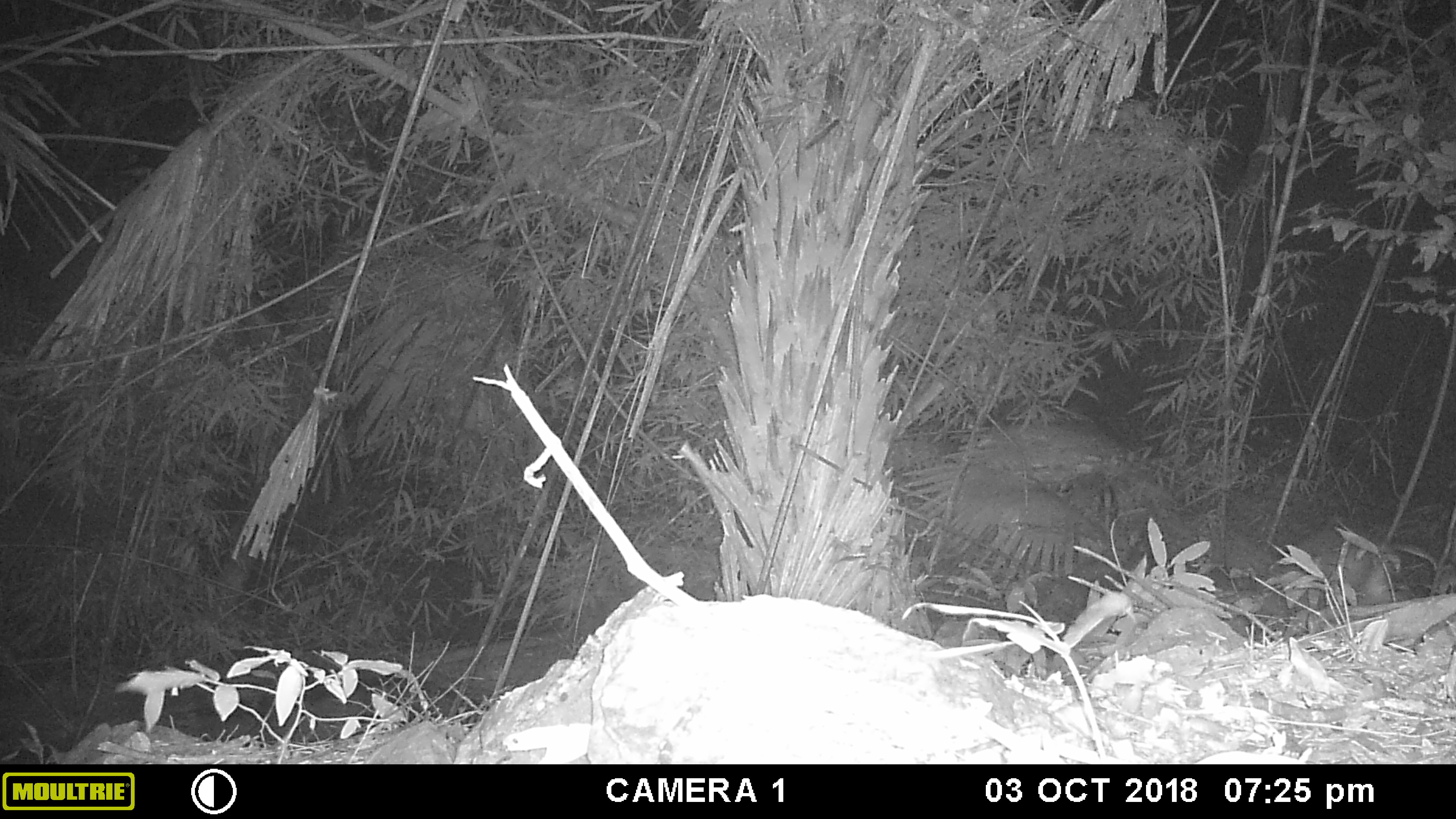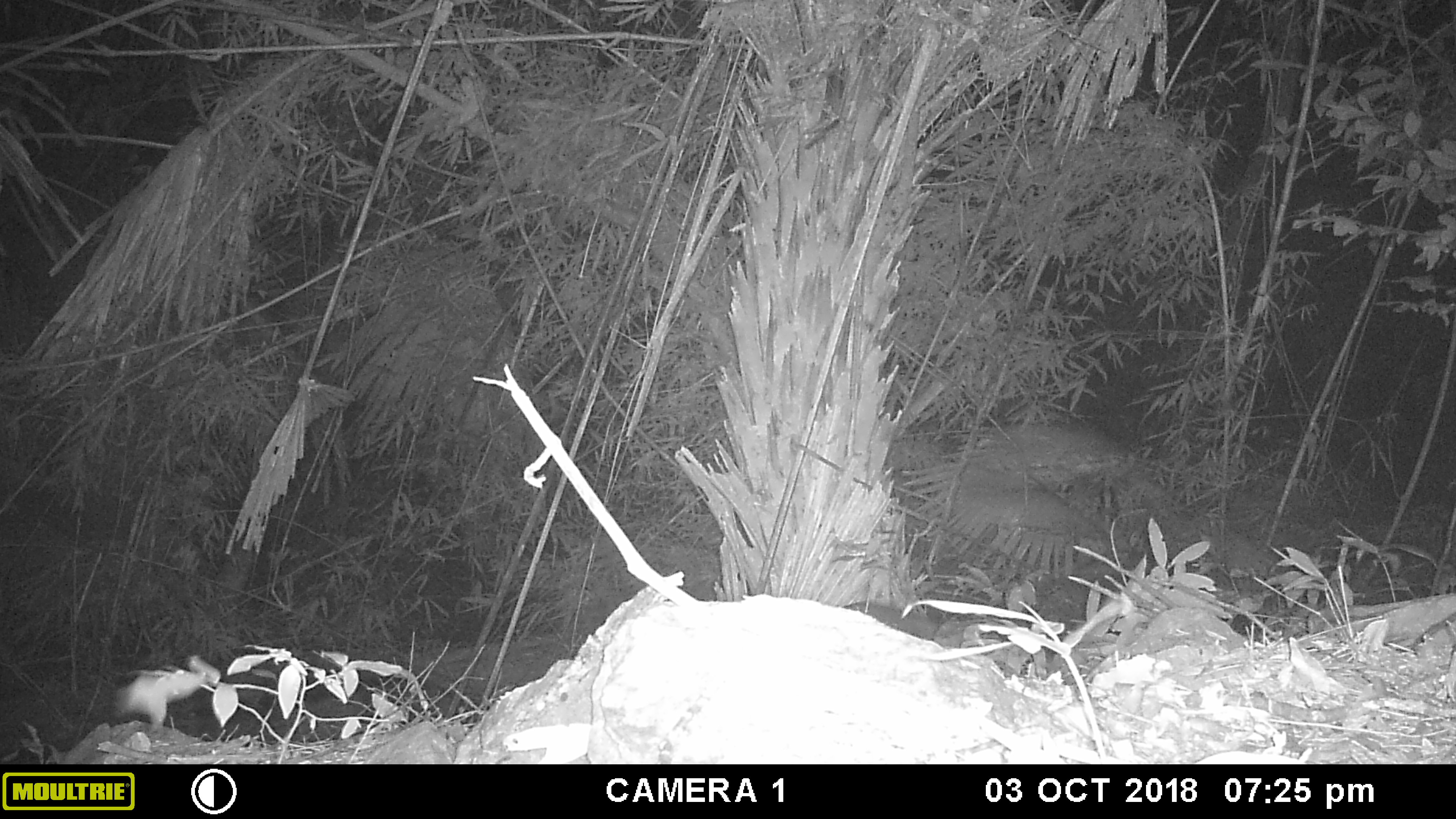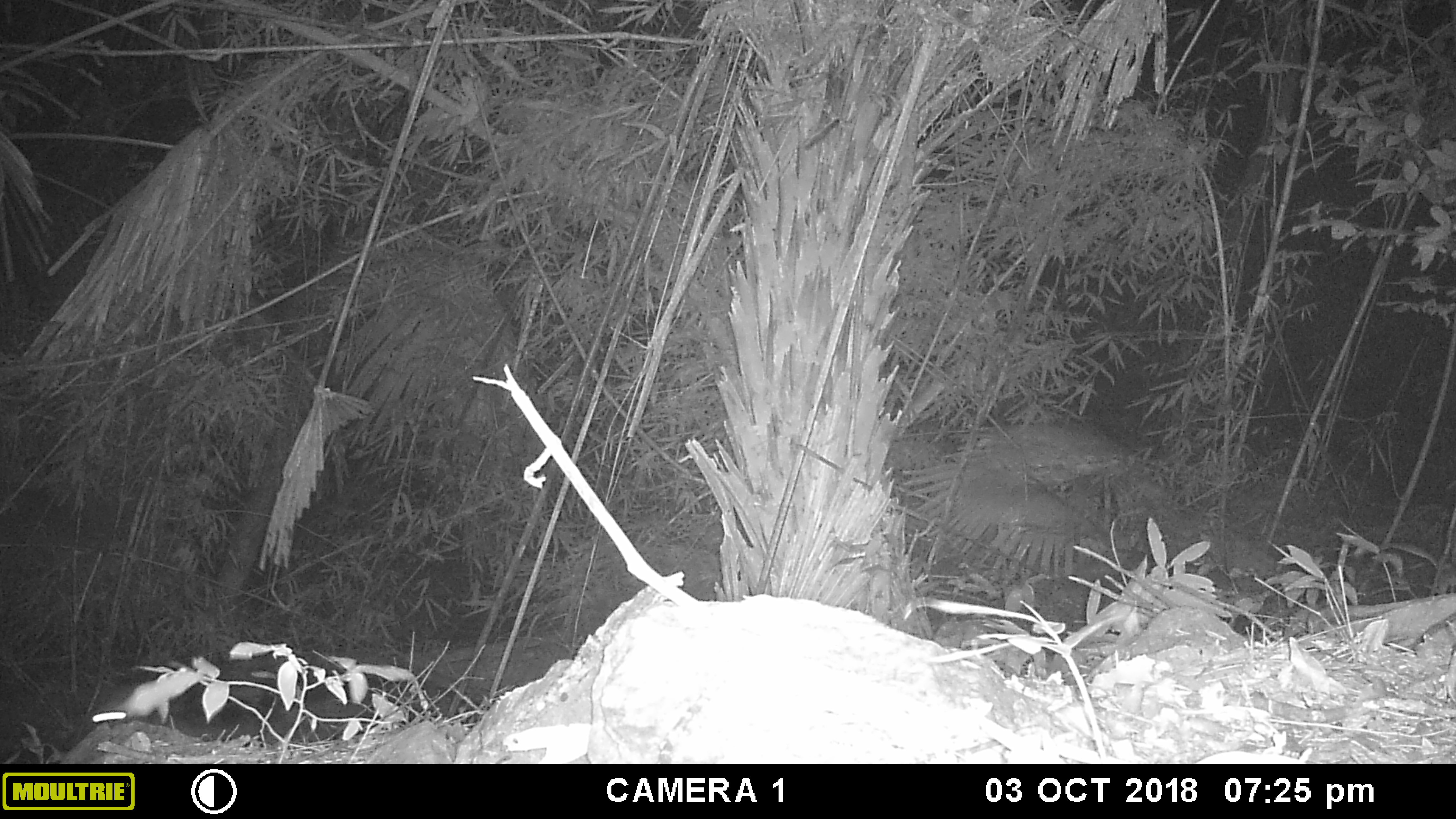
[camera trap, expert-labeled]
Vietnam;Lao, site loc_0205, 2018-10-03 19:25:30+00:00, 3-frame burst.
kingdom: Animalia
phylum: Chordata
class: Mammalia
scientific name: Mammalia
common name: mammal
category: unidentified small mammal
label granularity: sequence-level